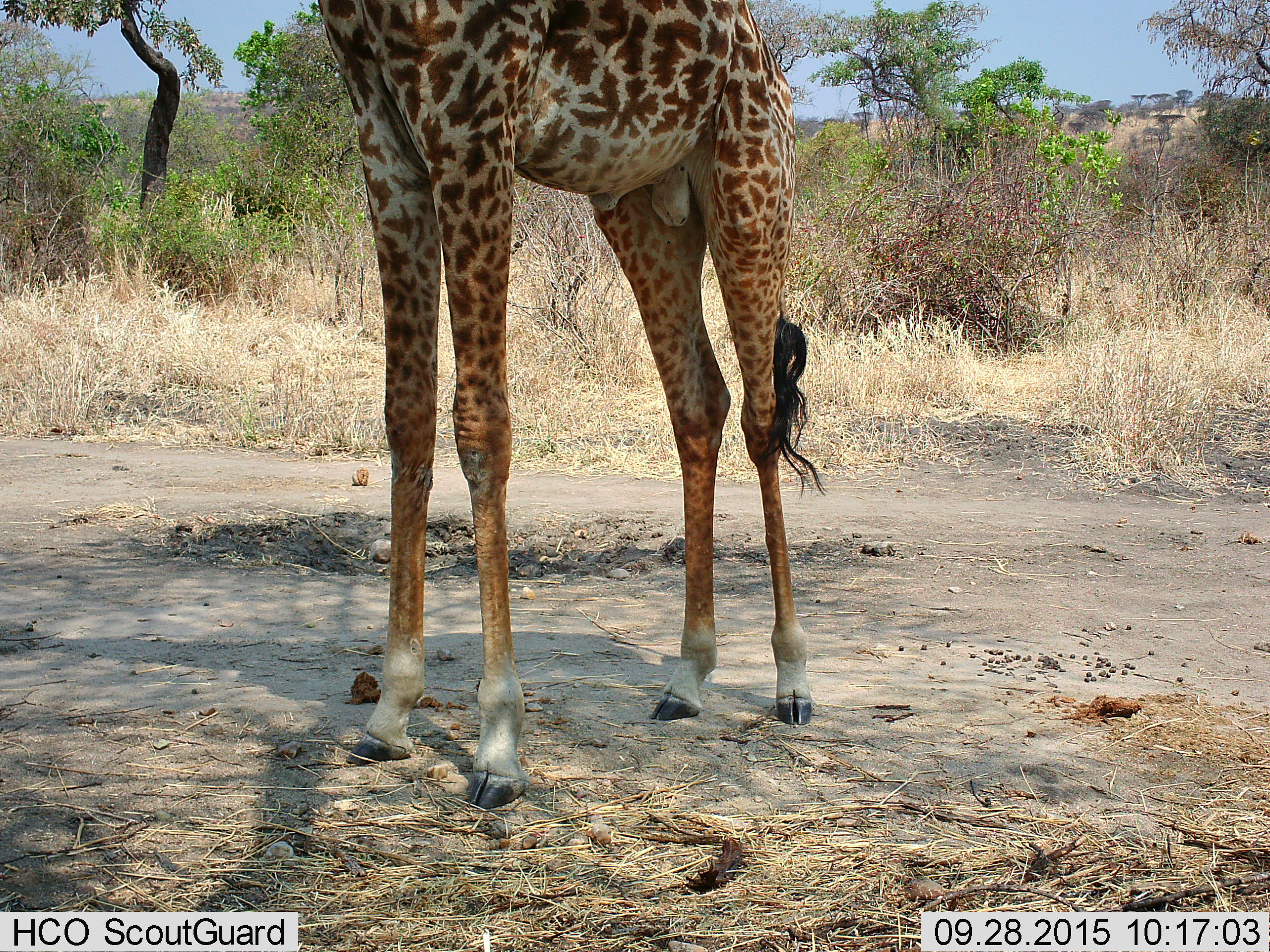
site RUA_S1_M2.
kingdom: Animalia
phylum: Chordata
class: Mammalia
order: Artiodactyla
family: Giraffidae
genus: Giraffa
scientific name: Giraffa camelopardalis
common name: giraffe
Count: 1.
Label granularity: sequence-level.